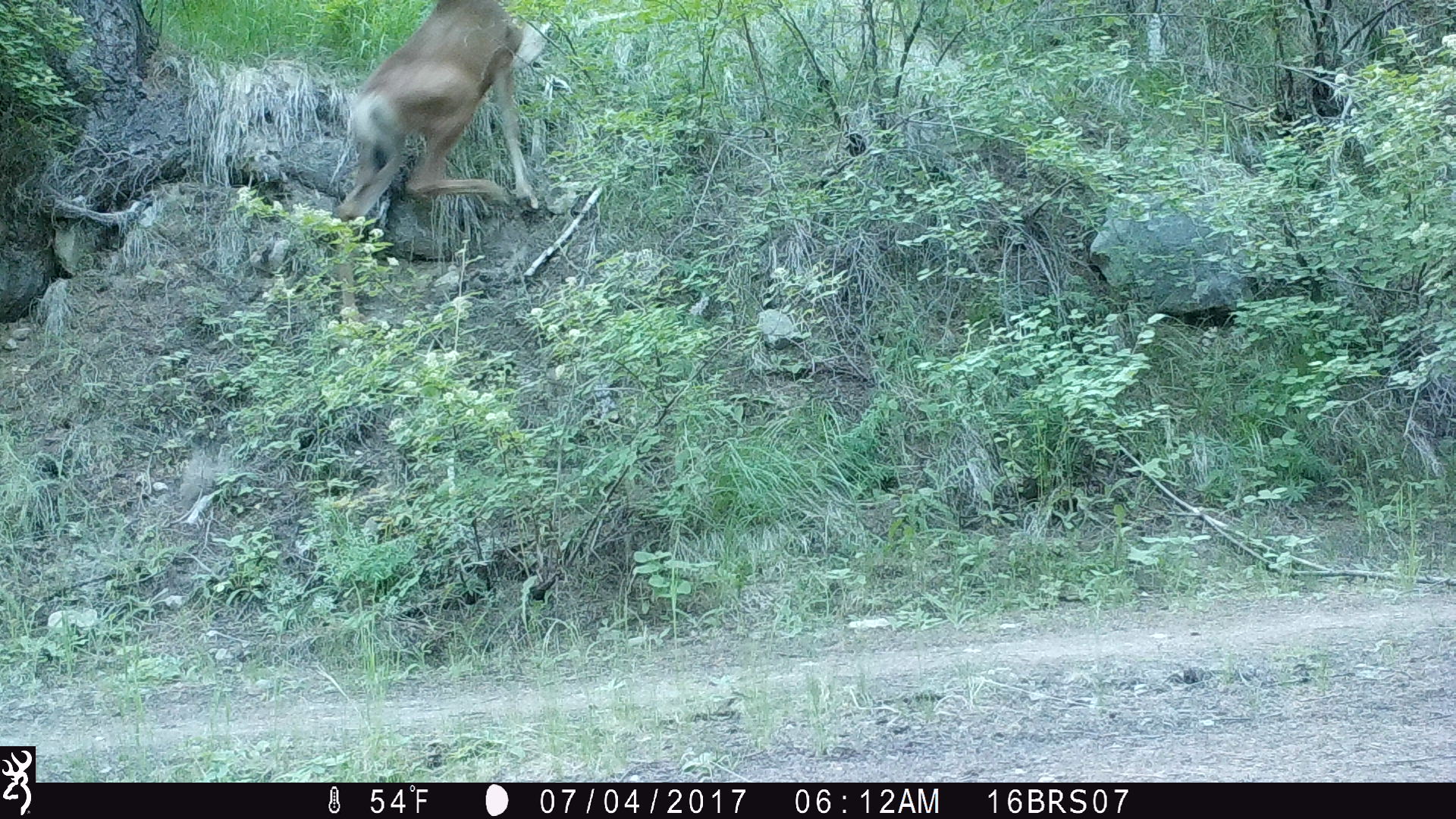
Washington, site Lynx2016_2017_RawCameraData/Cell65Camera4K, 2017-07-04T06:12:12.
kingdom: Animalia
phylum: Chordata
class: Mammalia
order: Artiodactyla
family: Cervidae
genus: Odocoileus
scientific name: Odocoileus hemionus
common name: mule deer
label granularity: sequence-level